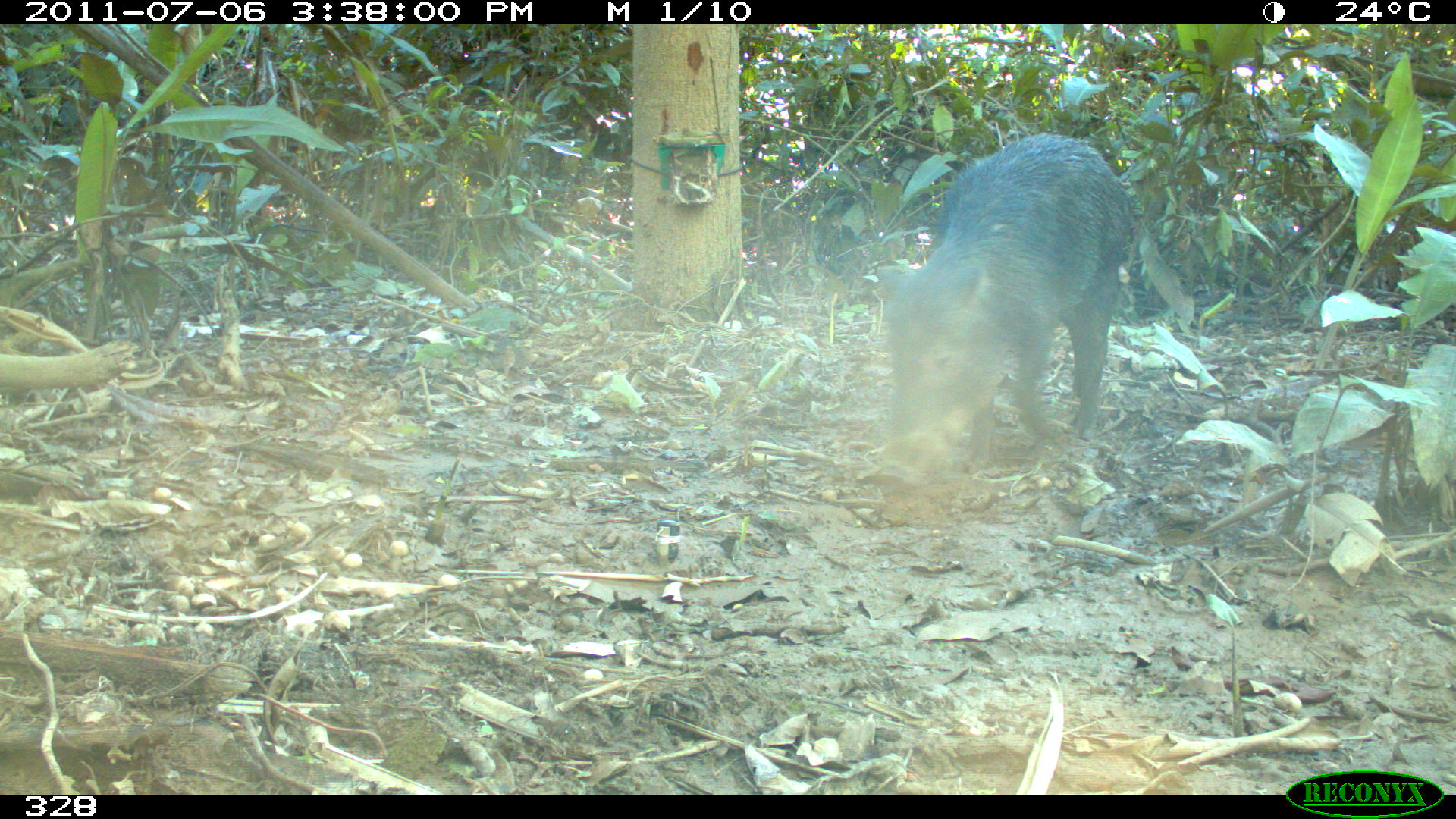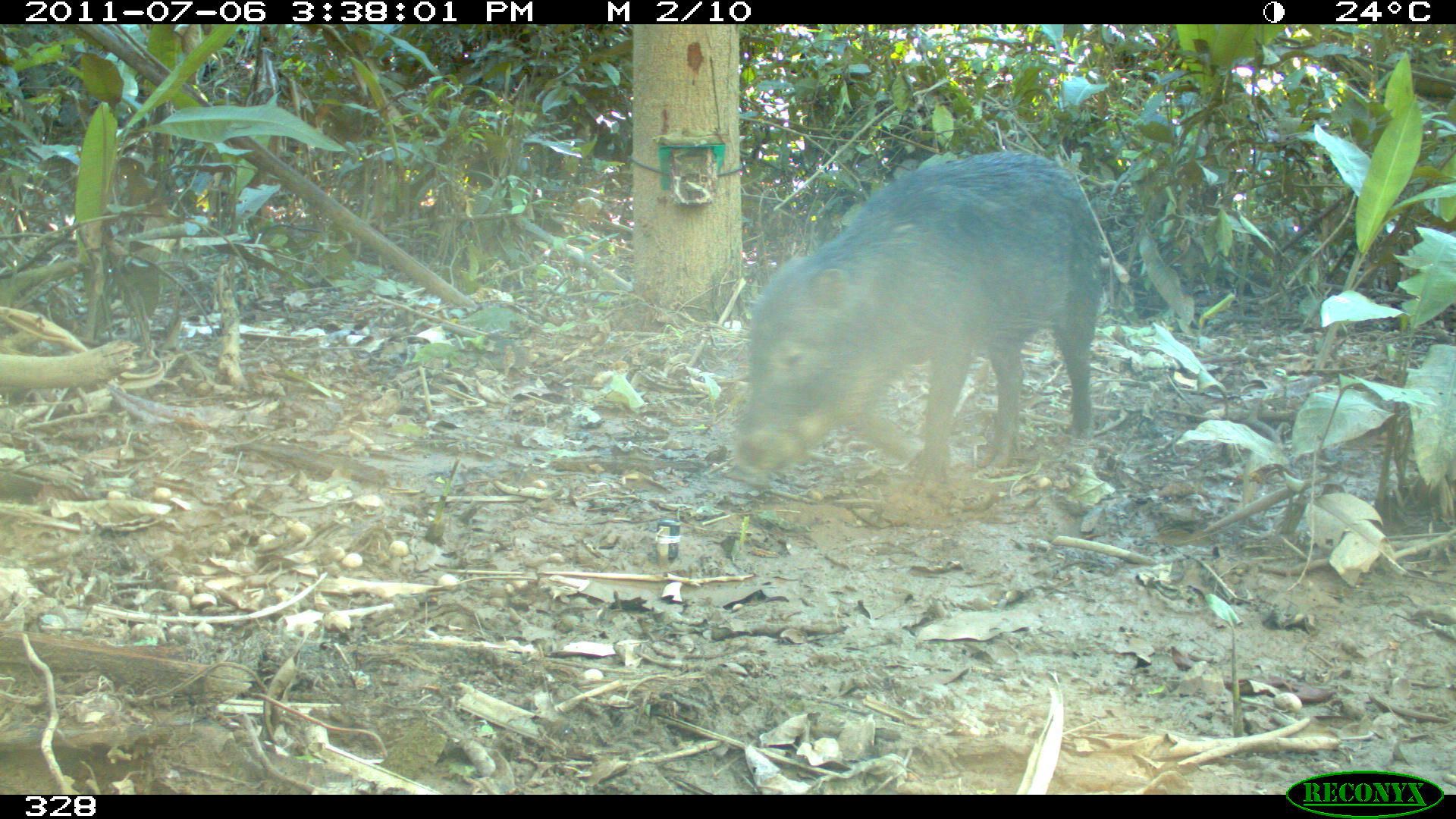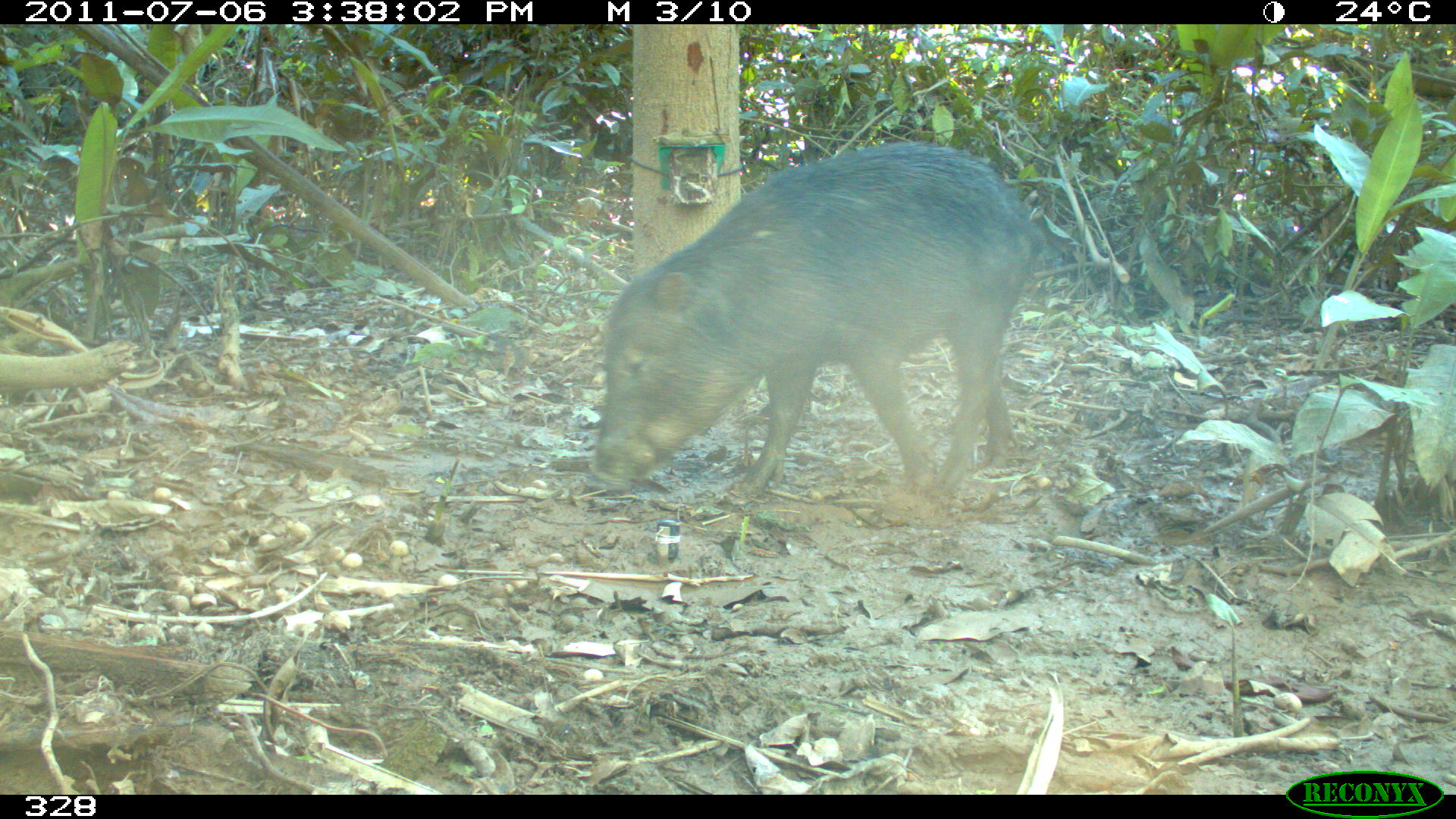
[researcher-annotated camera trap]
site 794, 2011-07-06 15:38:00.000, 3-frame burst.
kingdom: Animalia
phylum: Chordata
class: Mammalia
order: Artiodactyla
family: Tayassuidae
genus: Tayassu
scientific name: Tayassu pecari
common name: white-lipped peccary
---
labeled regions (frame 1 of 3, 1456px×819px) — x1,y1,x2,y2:
tayassu pecari: 875,133,1130,469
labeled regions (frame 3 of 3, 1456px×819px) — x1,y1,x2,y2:
tayassu pecari: 589,142,1044,496